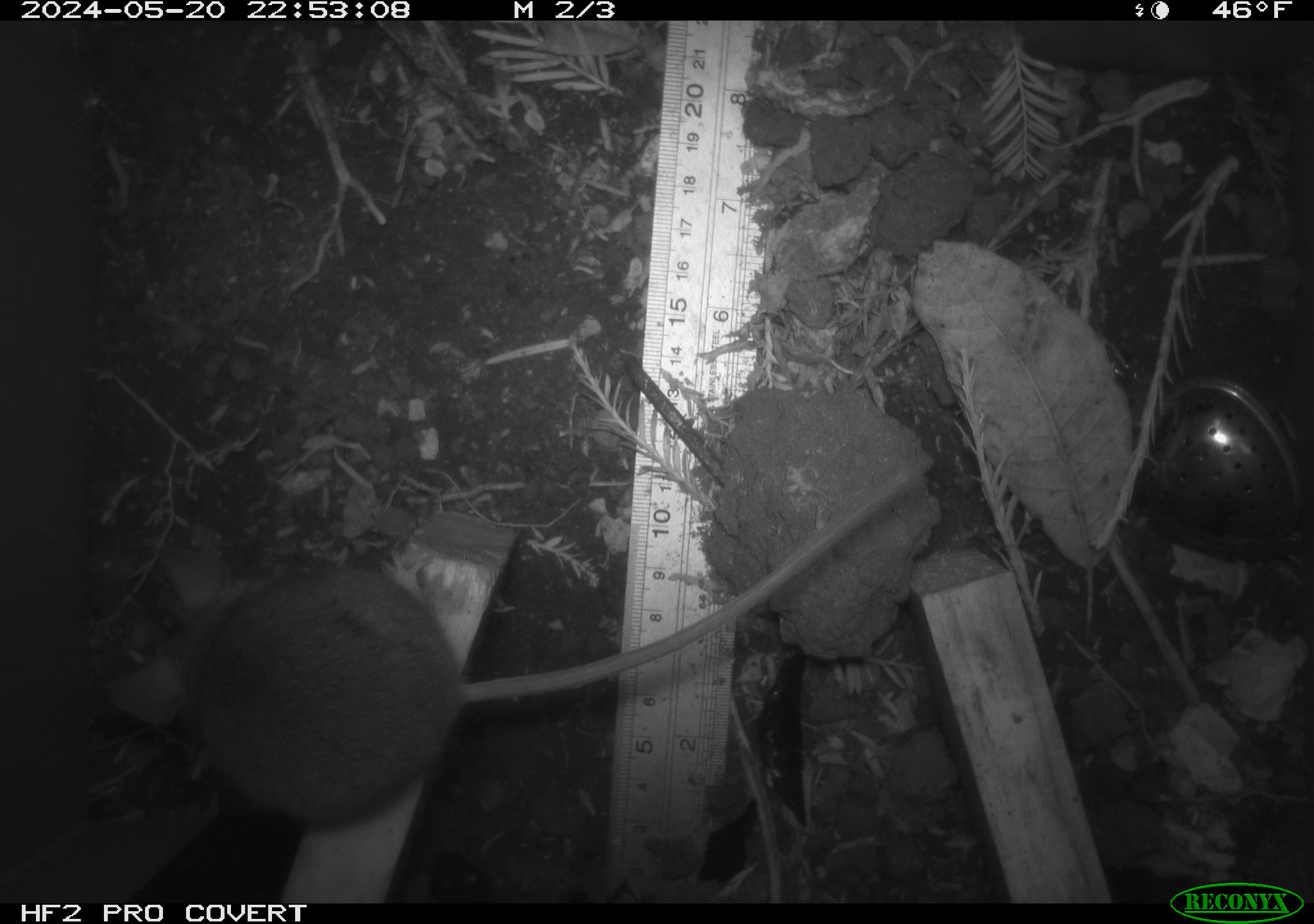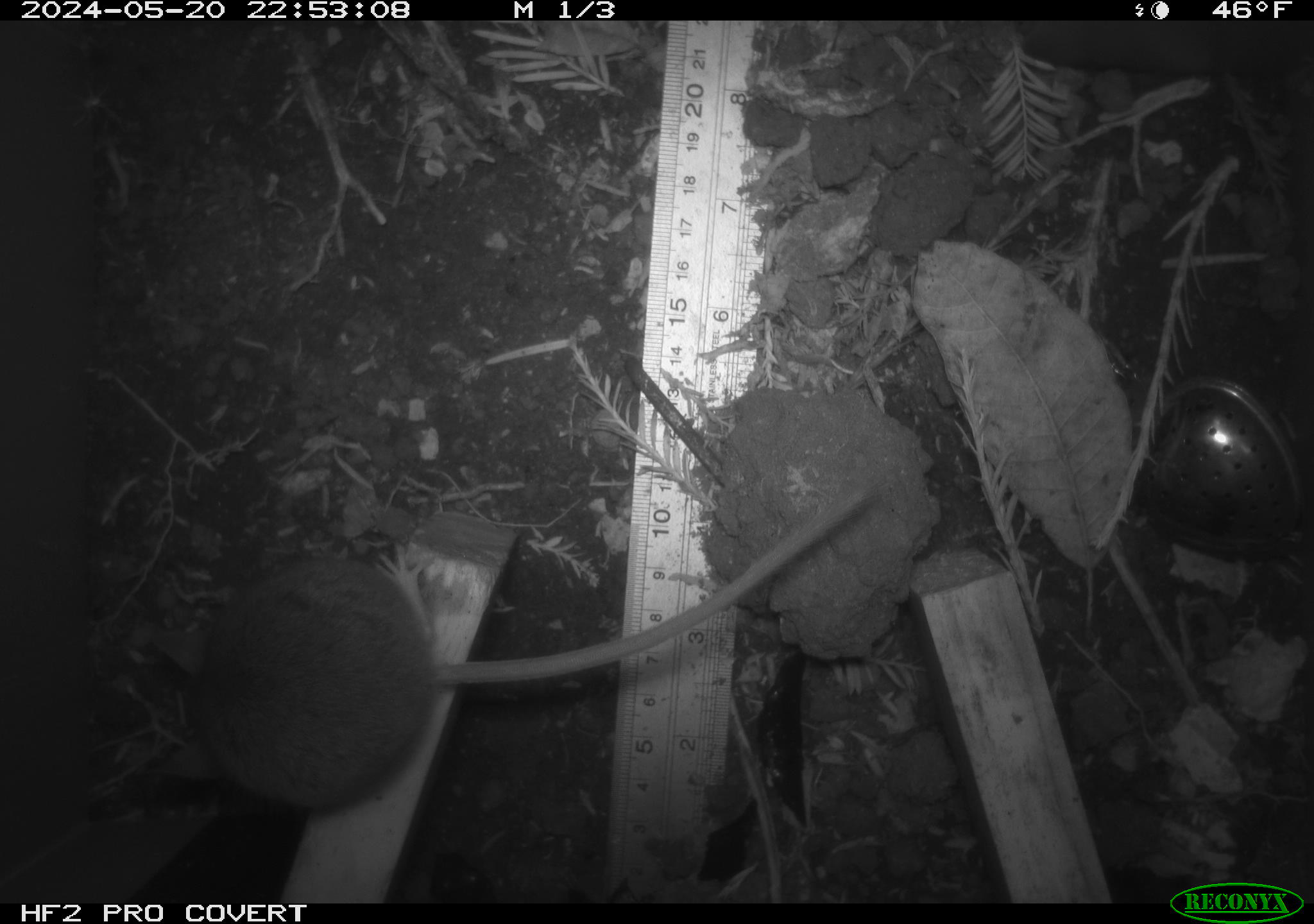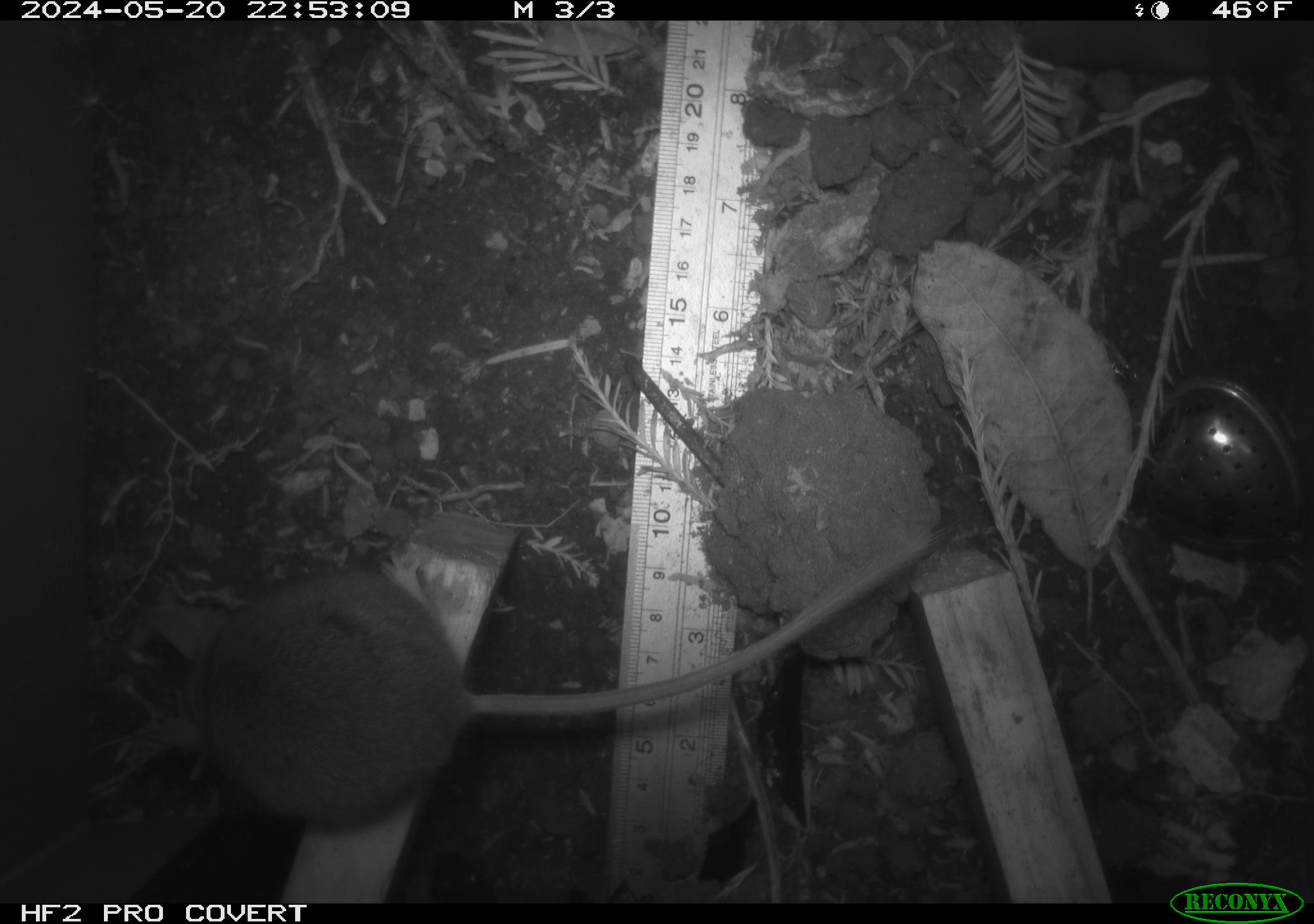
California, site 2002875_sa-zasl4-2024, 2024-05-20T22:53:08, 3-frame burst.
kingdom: Animalia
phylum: Chordata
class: Mammalia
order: Rodentia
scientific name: Rodentia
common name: mouse species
Mouse species (Rodentia).